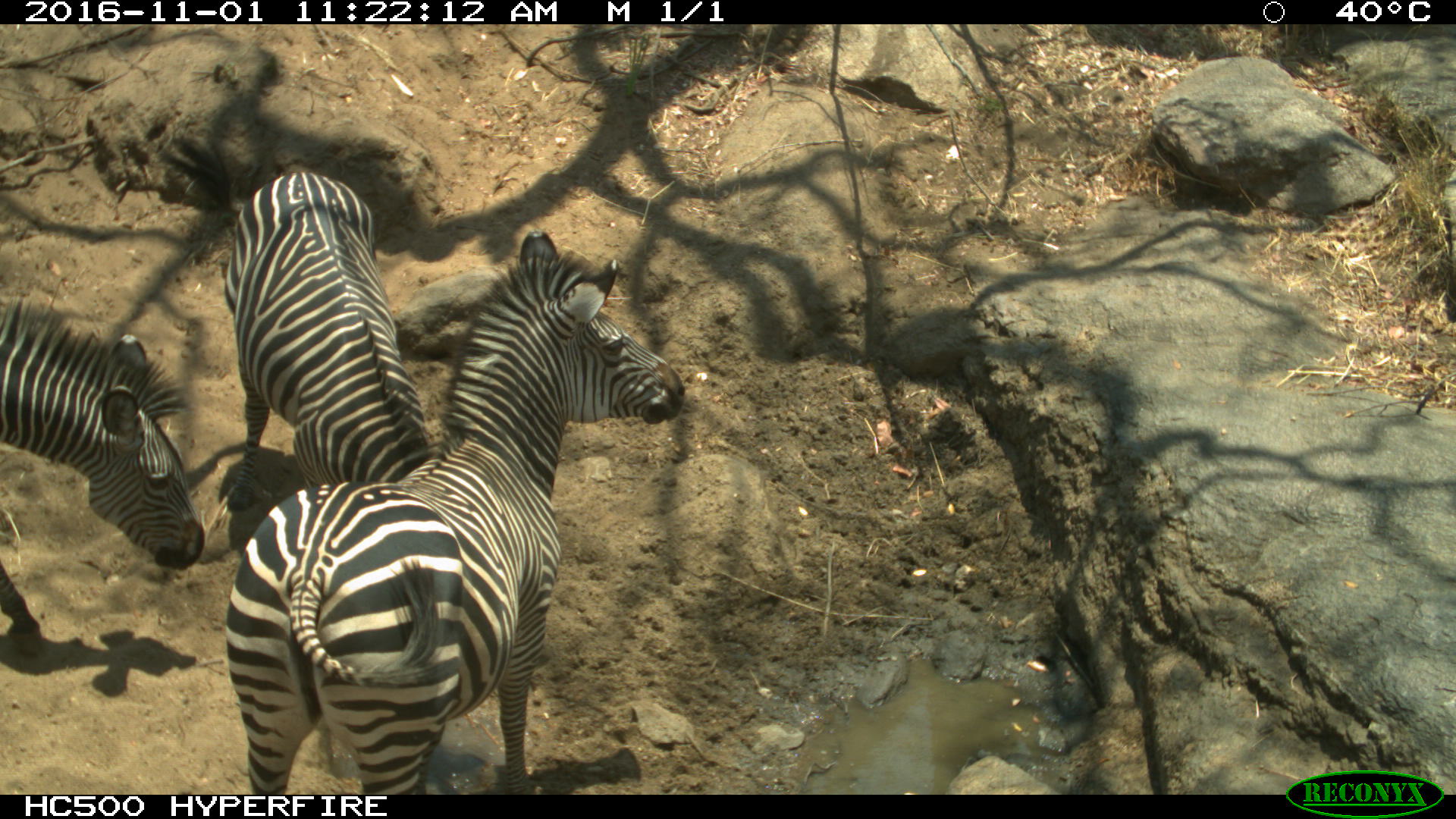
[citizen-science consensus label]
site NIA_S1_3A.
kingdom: Animalia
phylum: Chordata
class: Mammalia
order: Perissodactyla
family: Equidae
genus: Equus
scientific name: Equus quagga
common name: plains zebra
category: zebraplains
Zebraplains (plains zebra) (Equus quagga), count 3. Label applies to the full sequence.